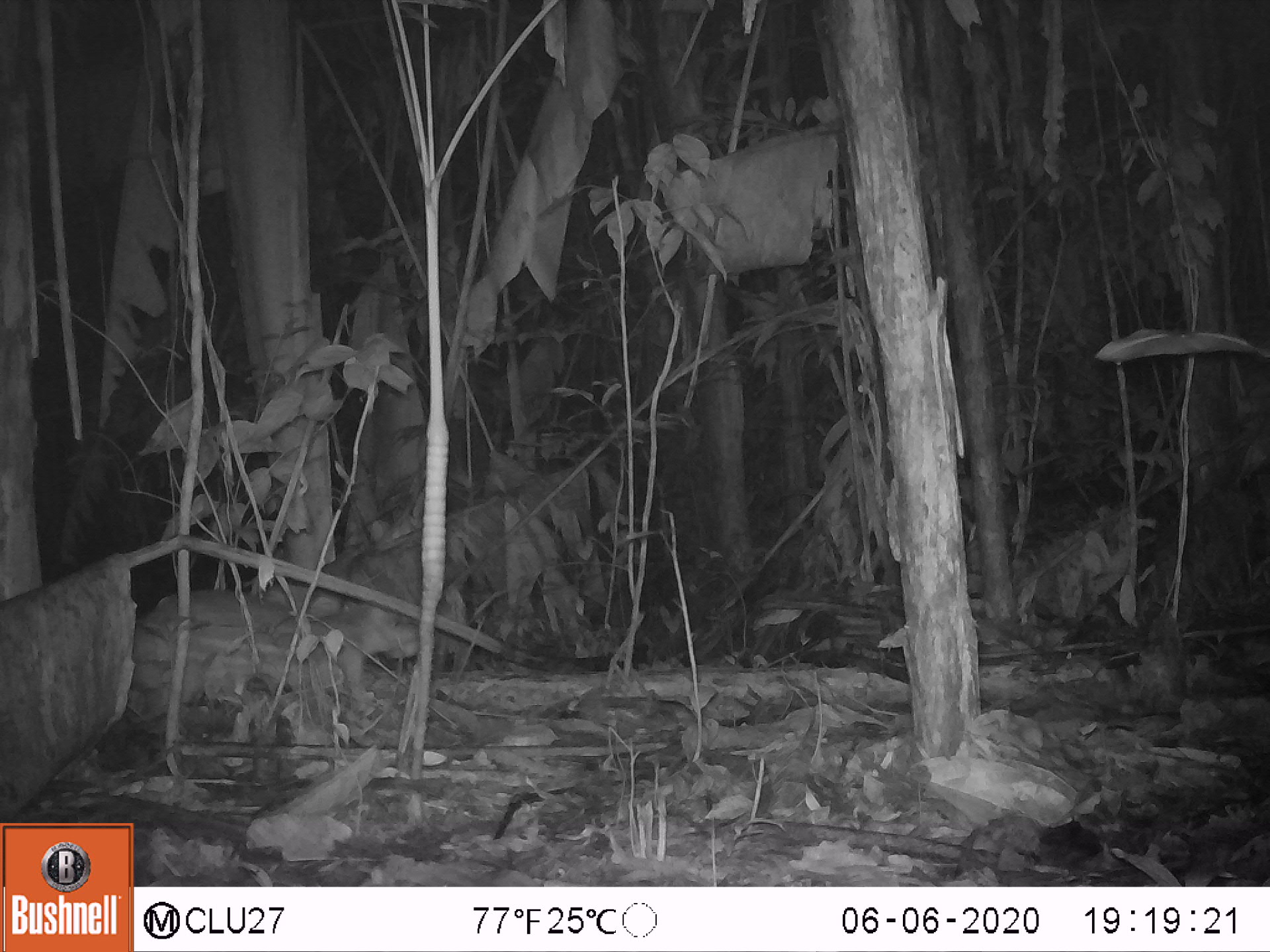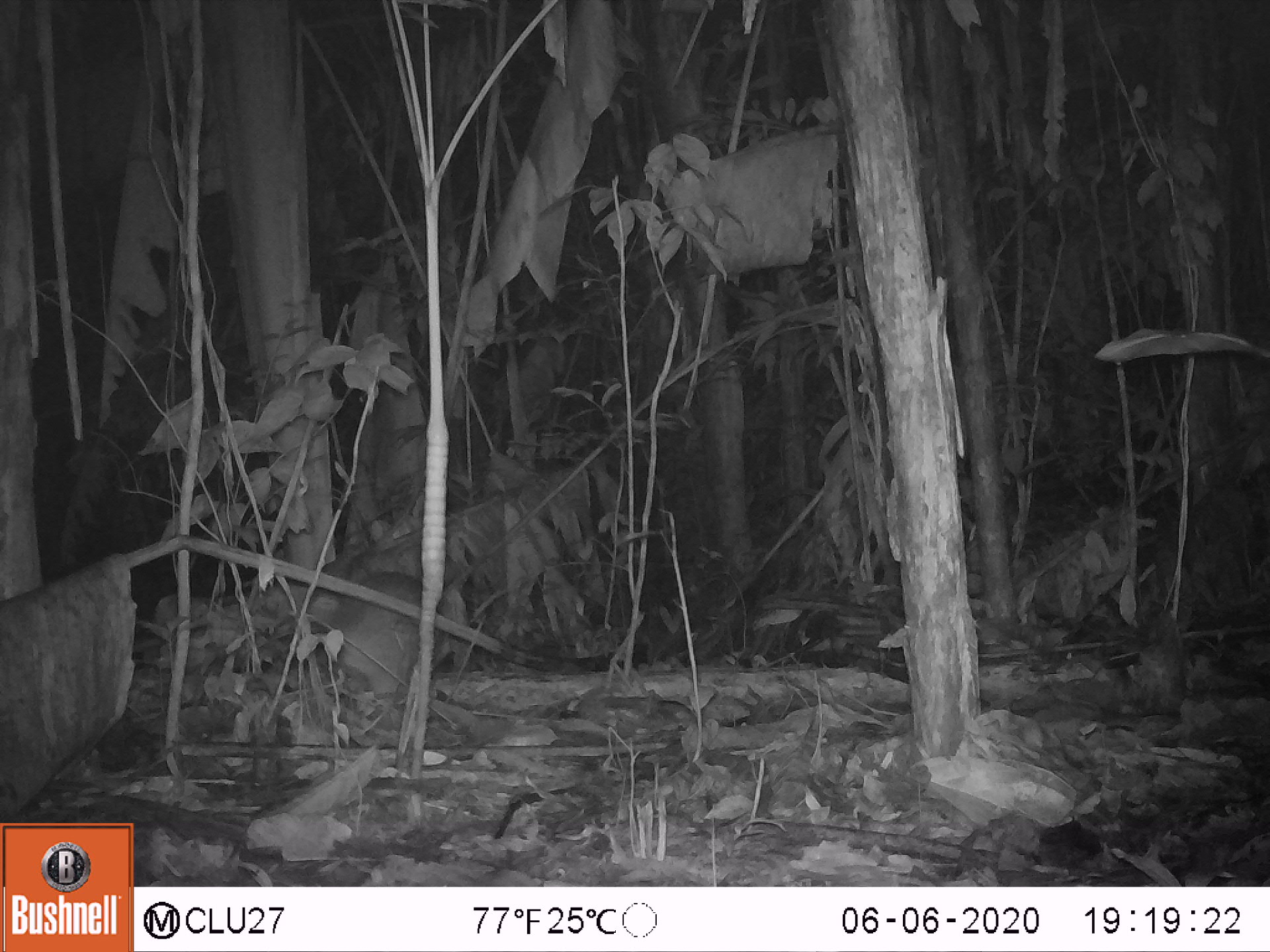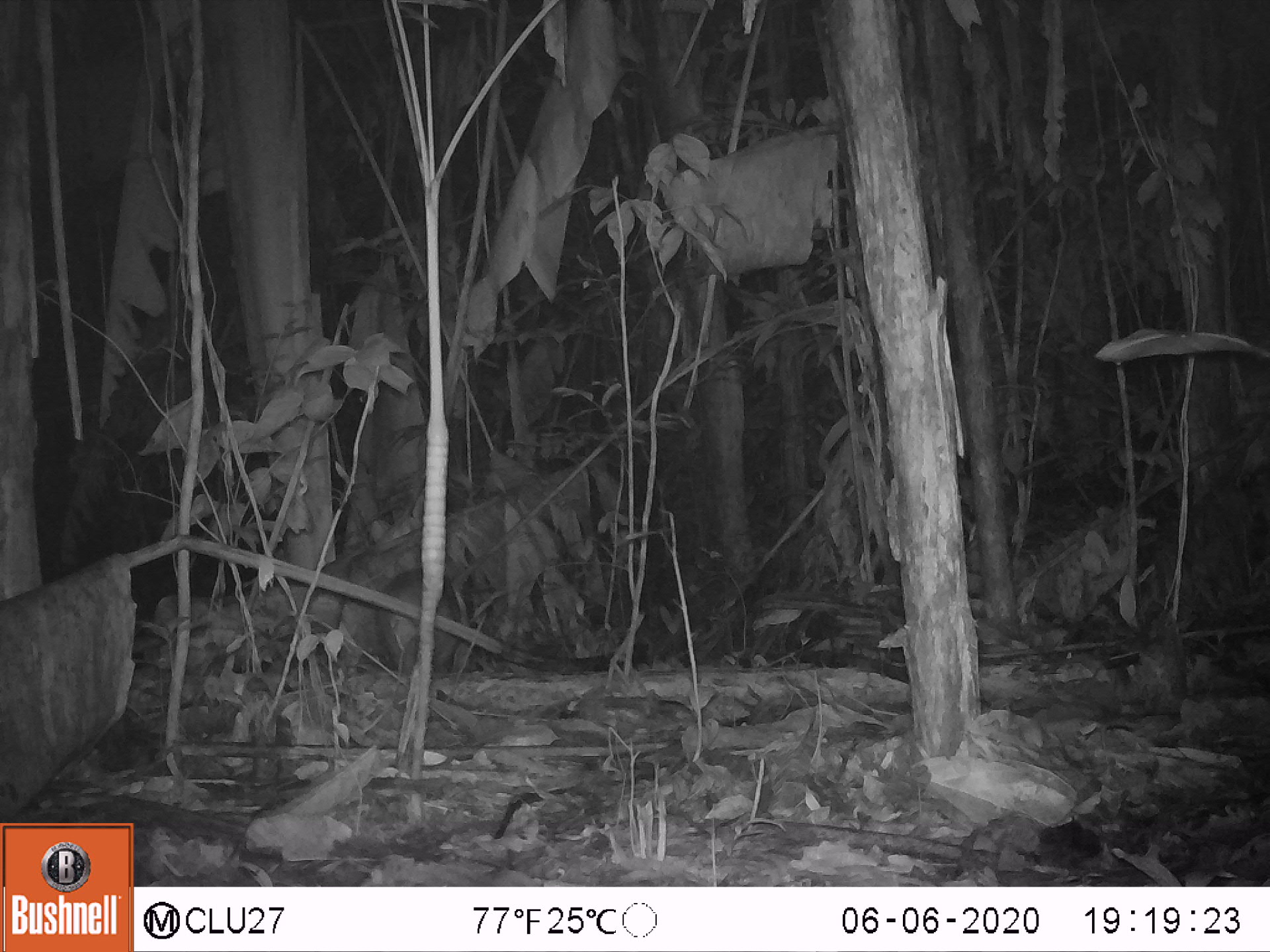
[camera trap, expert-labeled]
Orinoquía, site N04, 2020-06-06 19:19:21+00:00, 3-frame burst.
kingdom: Animalia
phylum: Chordata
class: Mammalia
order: Rodentia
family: Cuniculidae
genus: Cuniculus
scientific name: Cuniculus paca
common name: spotted paca